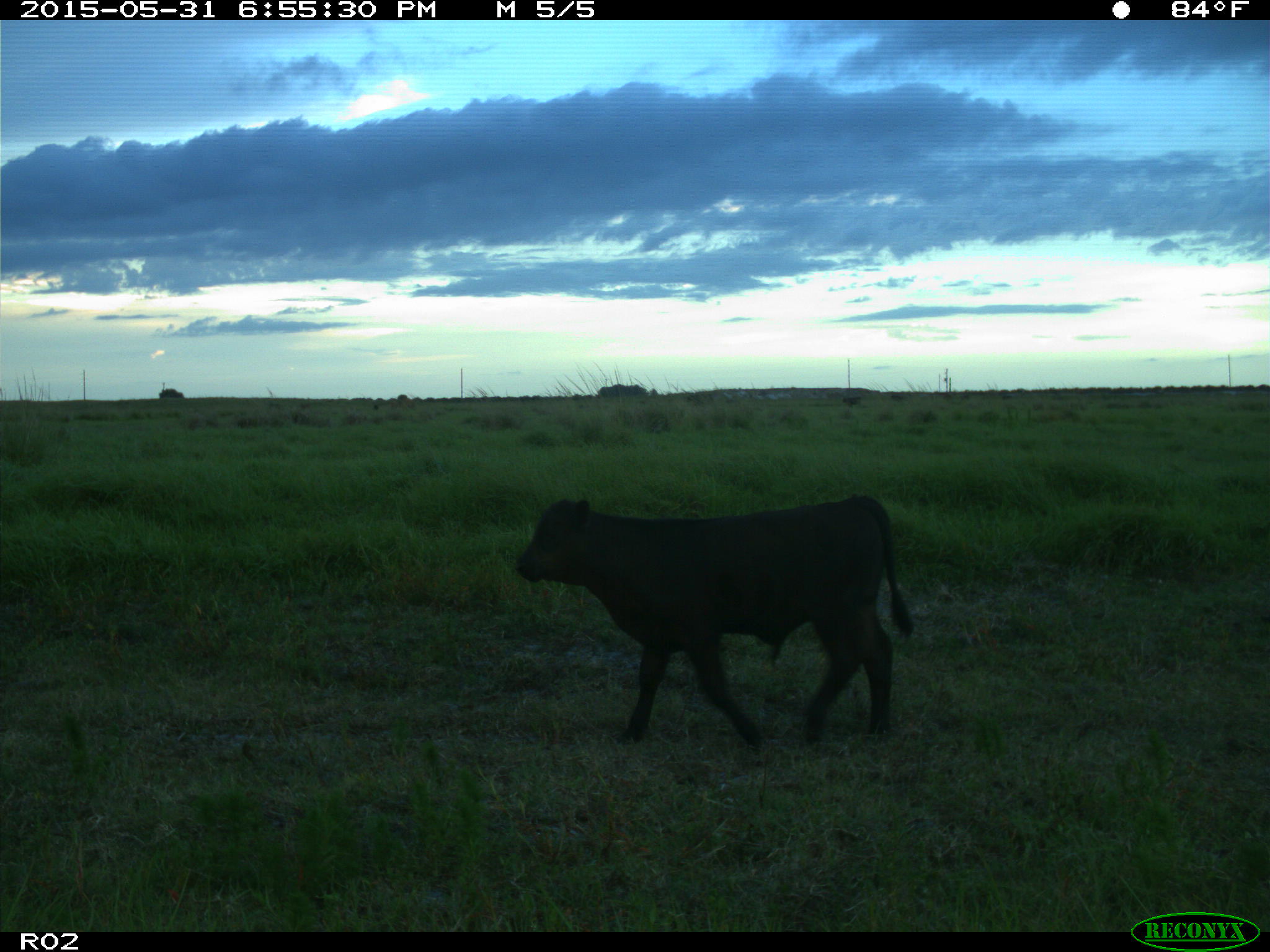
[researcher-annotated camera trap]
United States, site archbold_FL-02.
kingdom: Animalia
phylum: Chordata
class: Mammalia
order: Artiodactyla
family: Bovidae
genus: Bos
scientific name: Bos taurus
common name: domestic cow